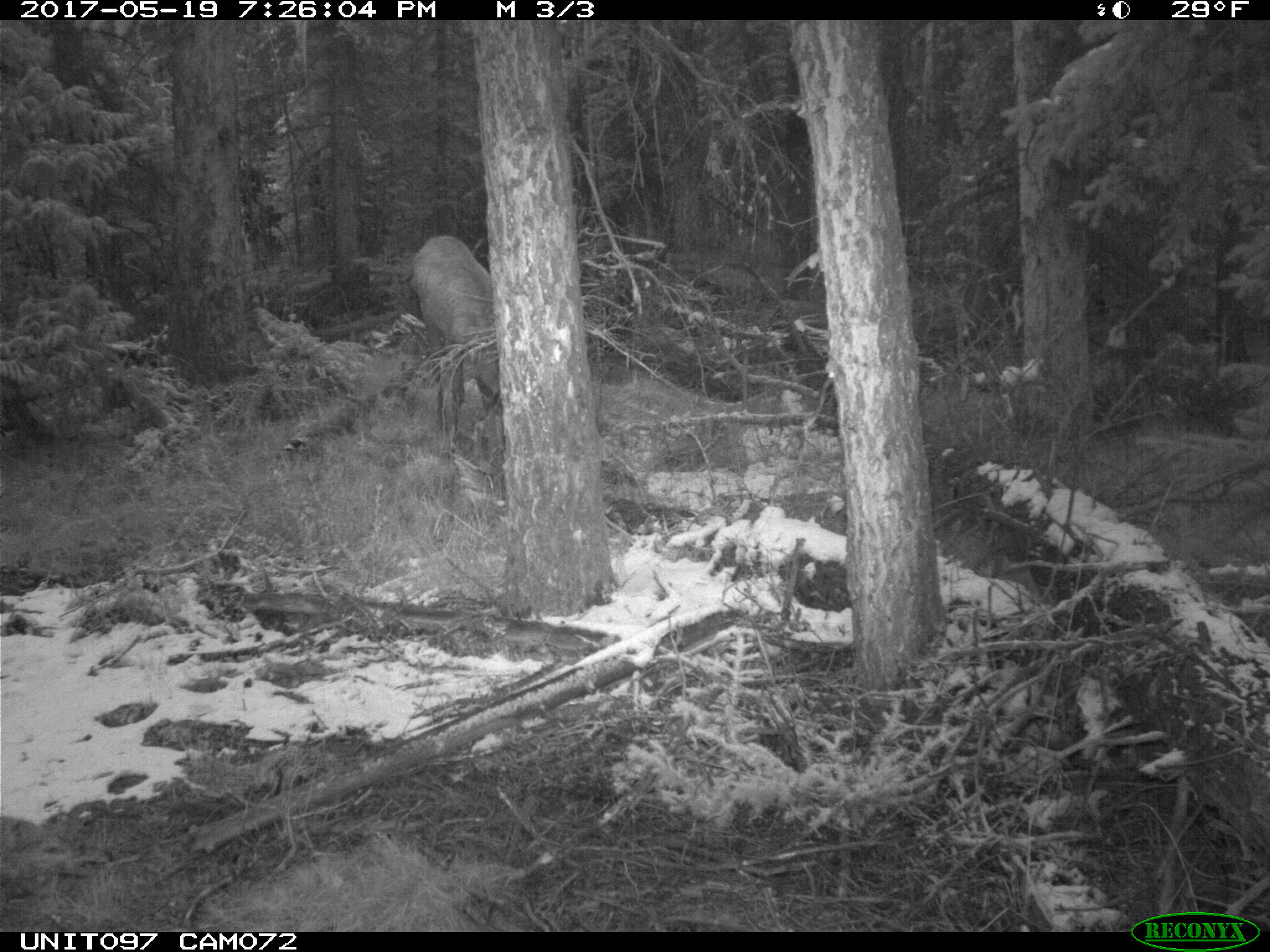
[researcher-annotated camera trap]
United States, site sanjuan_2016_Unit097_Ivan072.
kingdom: Animalia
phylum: Chordata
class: Mammalia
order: Artiodactyla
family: Cervidae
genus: Cervus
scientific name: Cervus elaphus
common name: red deer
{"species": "Cervus elaphus (red deer)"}